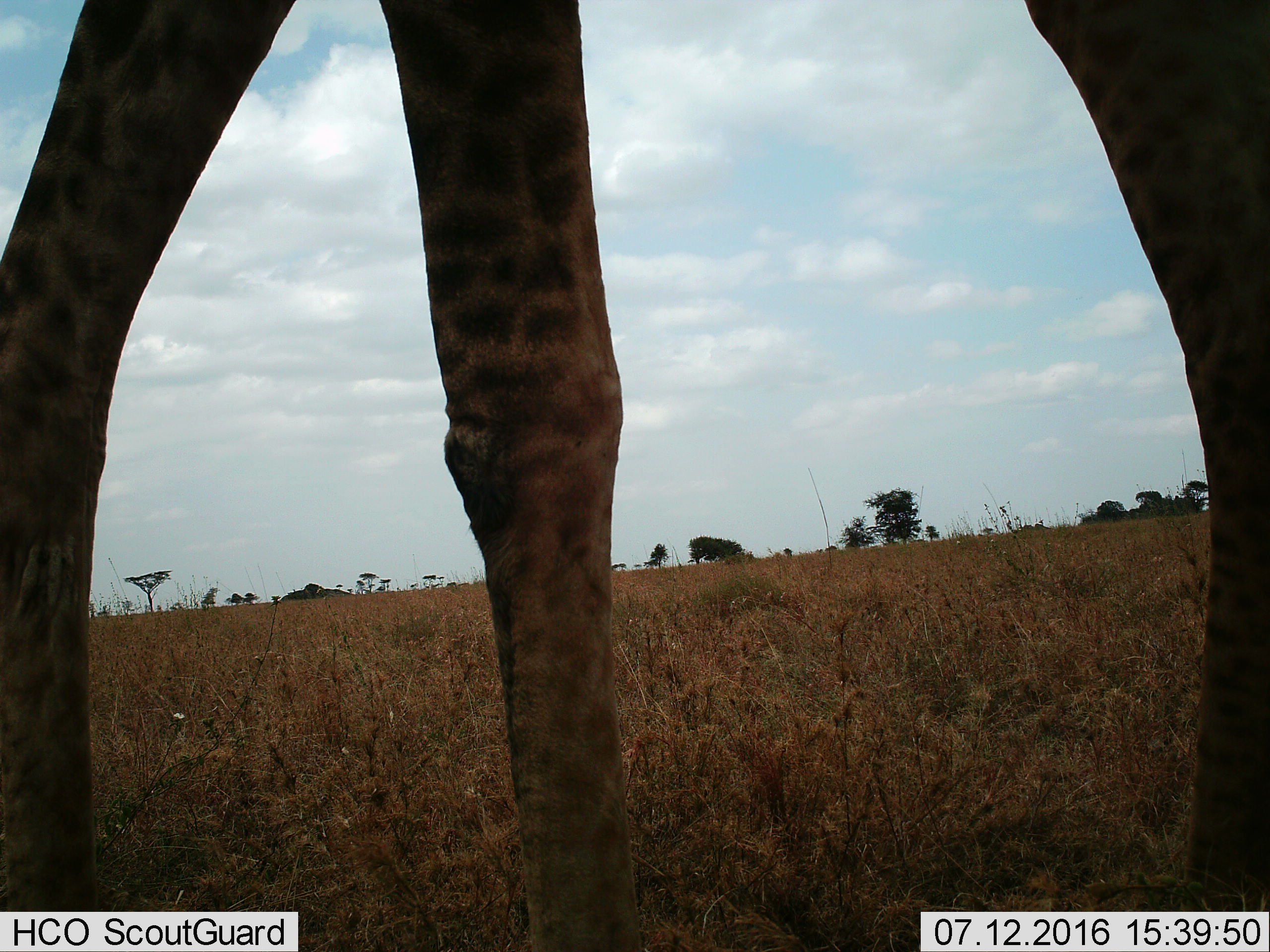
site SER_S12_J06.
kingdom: Animalia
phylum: Chordata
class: Mammalia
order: Artiodactyla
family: Giraffidae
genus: Giraffa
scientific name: Giraffa camelopardalis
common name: giraffe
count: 1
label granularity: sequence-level